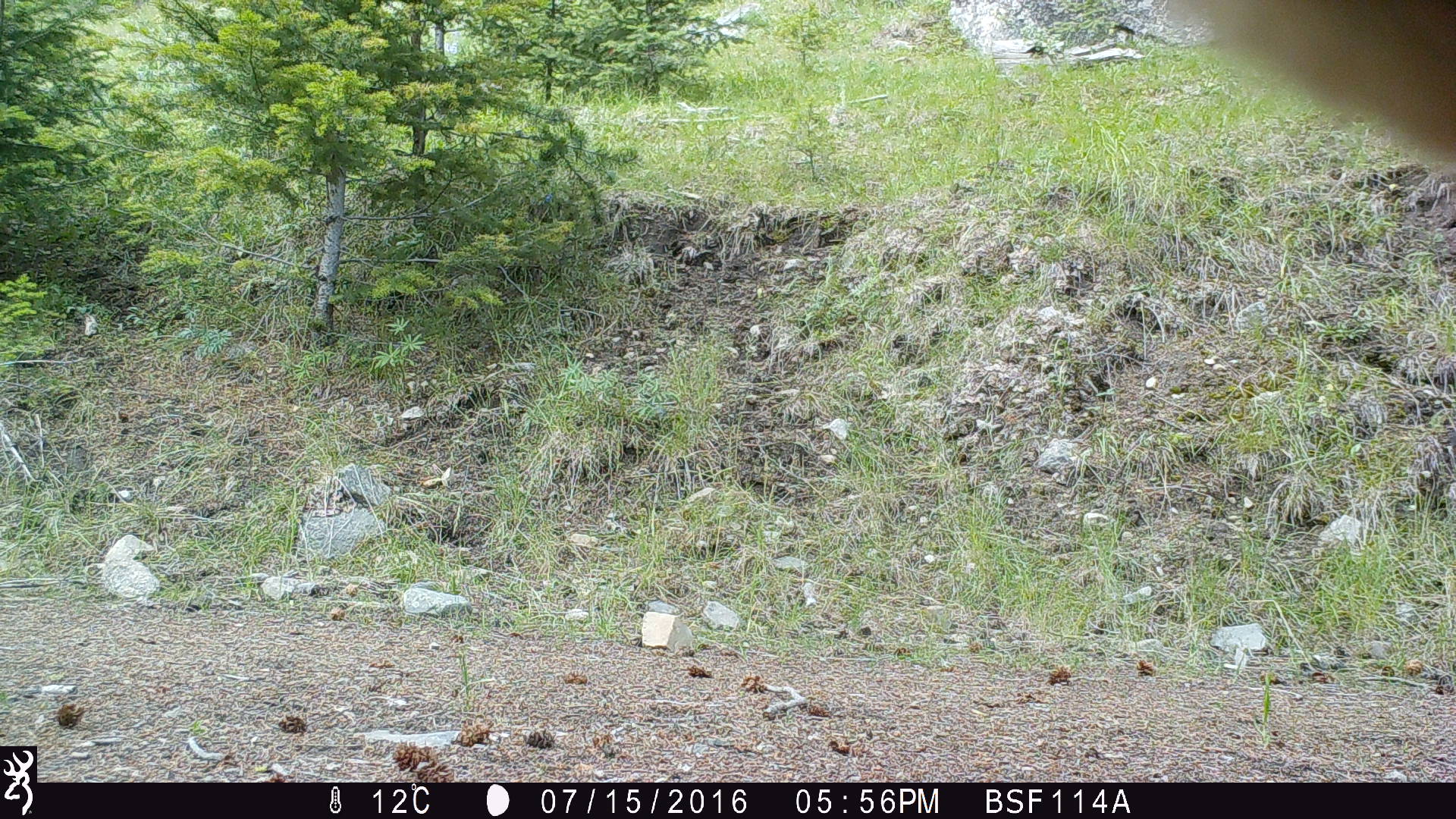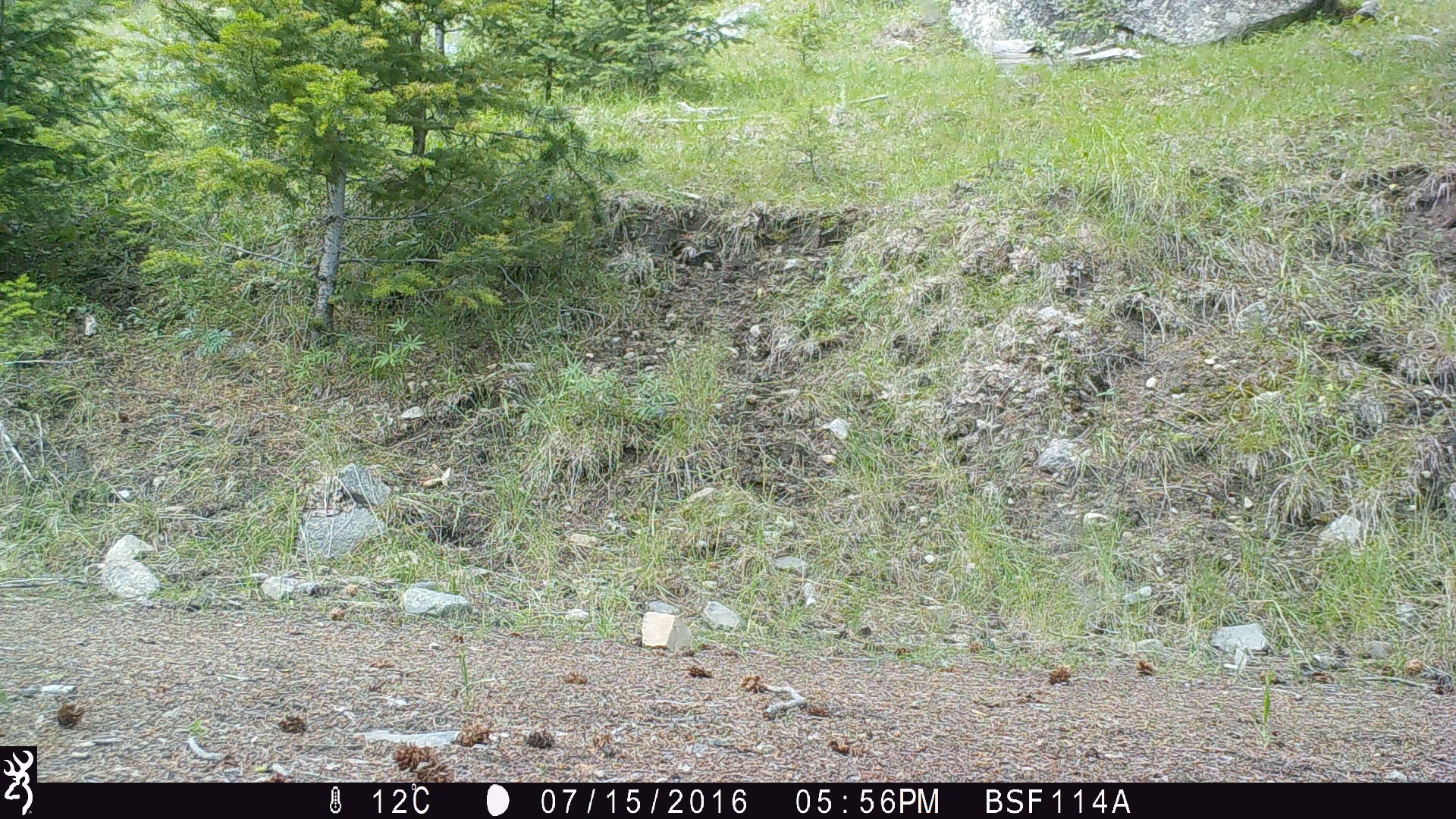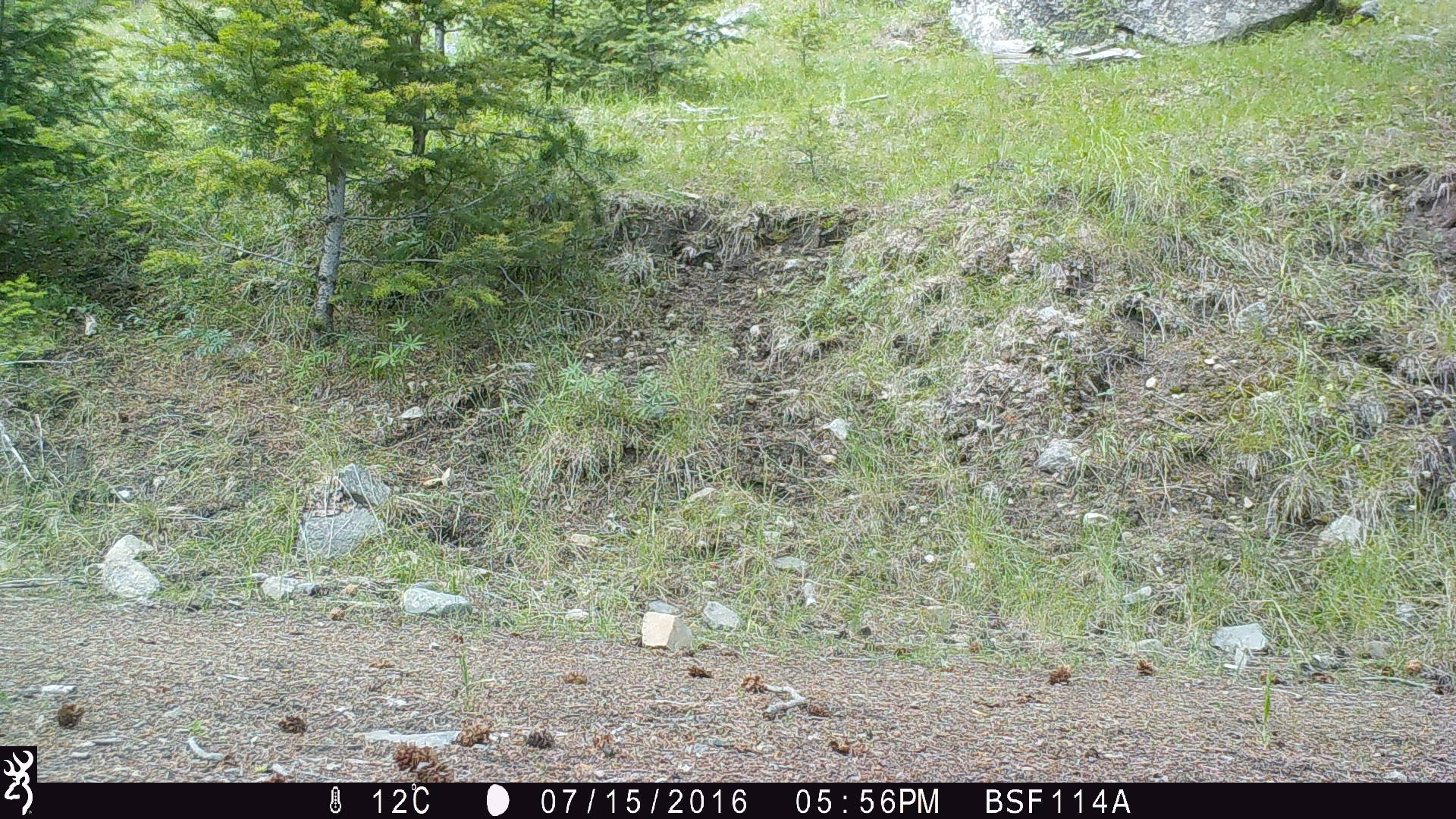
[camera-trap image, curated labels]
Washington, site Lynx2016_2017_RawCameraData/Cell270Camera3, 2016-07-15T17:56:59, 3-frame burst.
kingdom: Animalia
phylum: Chordata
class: Mammalia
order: Artiodactyla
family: Bovidae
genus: Bos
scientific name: Bos taurus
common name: domestic cattle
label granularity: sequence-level